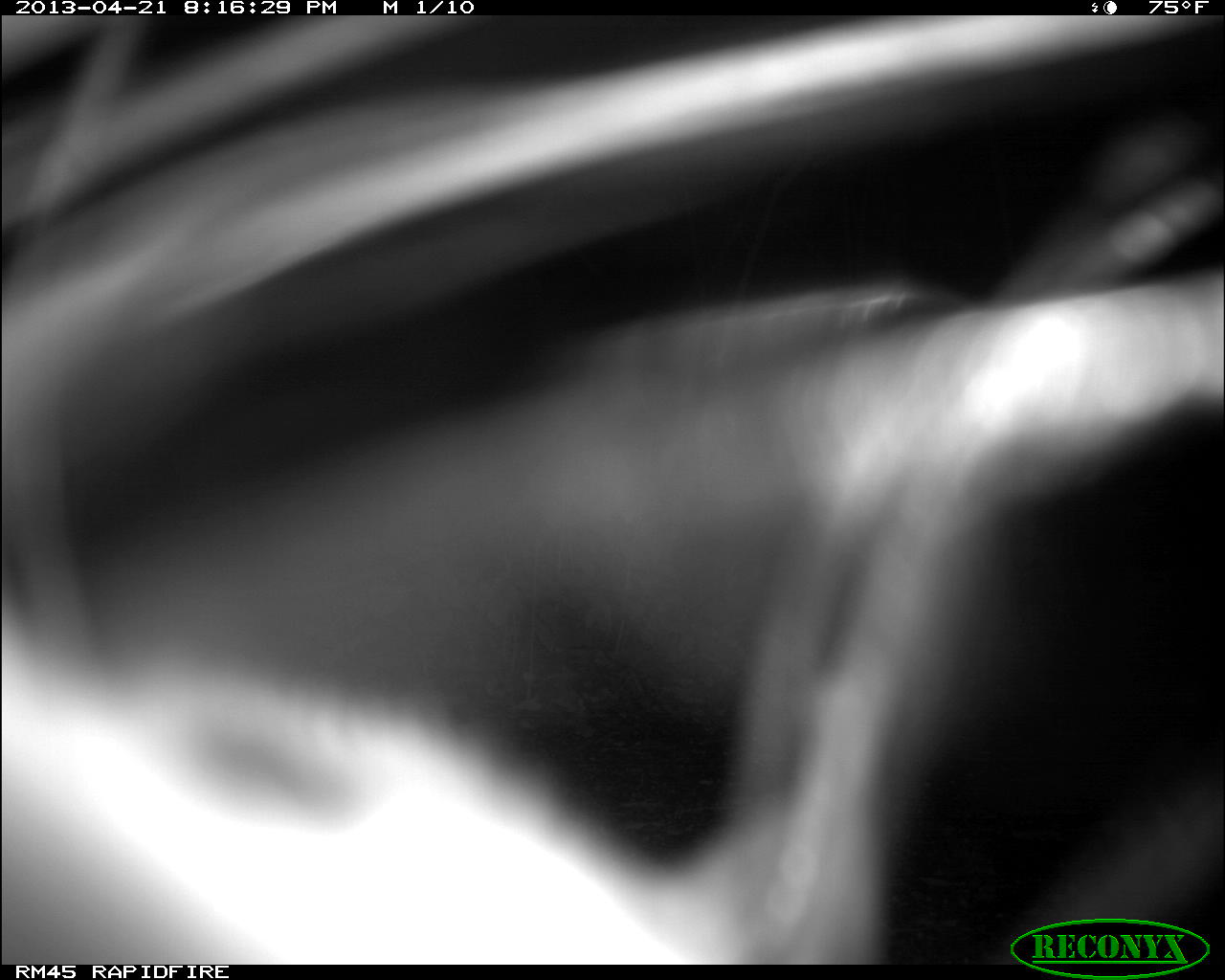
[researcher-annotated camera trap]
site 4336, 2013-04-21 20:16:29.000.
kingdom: Animalia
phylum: Chordata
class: Mammalia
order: Didelphimorphia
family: Didelphidae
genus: Didelphis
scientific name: Didelphis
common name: american opossums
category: didelphis sp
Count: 1.